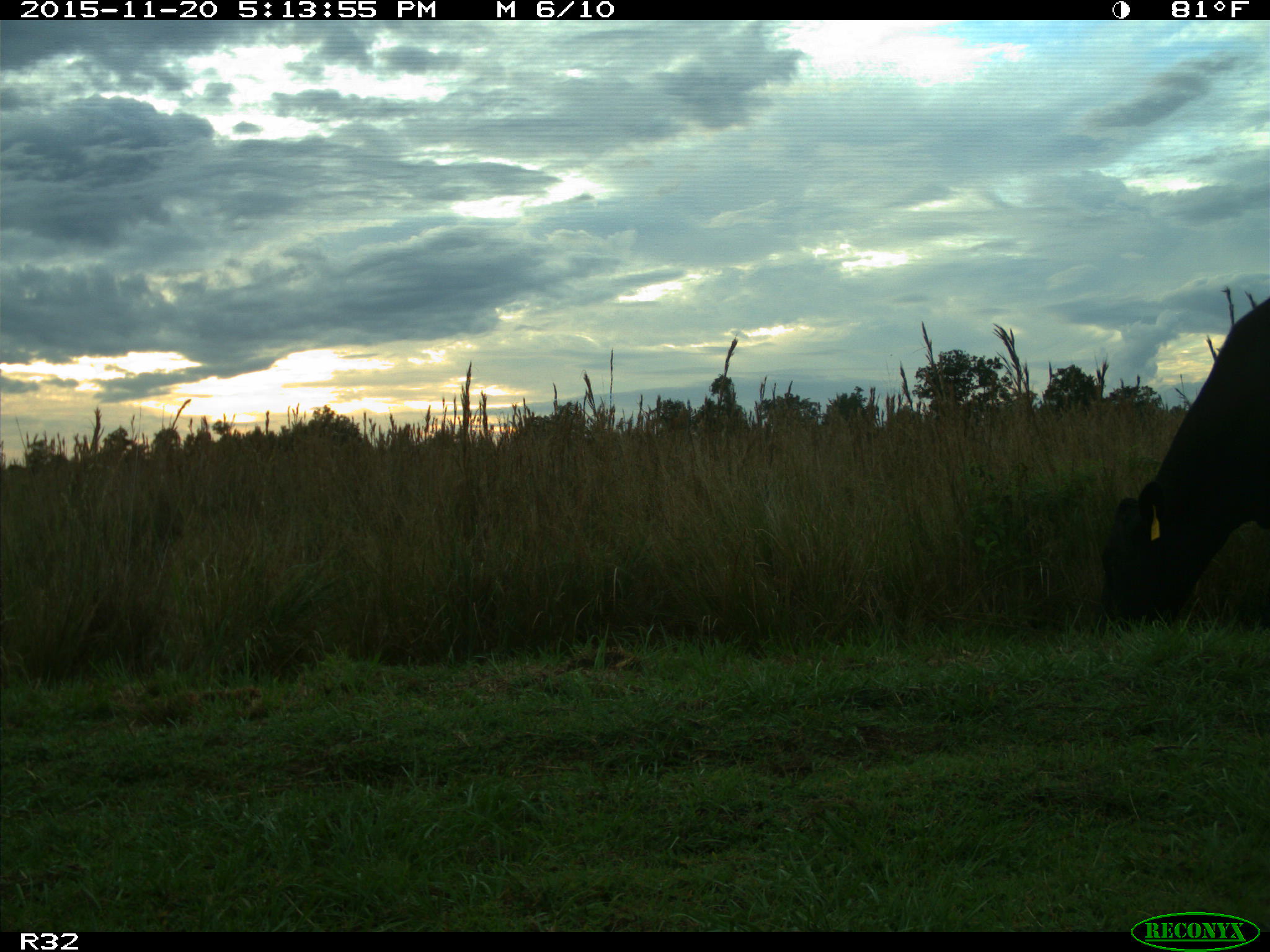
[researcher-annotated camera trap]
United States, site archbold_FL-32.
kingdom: Animalia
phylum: Chordata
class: Mammalia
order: Artiodactyla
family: Bovidae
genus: Bos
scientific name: Bos taurus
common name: domestic cow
Bos taurus (domestic cow).